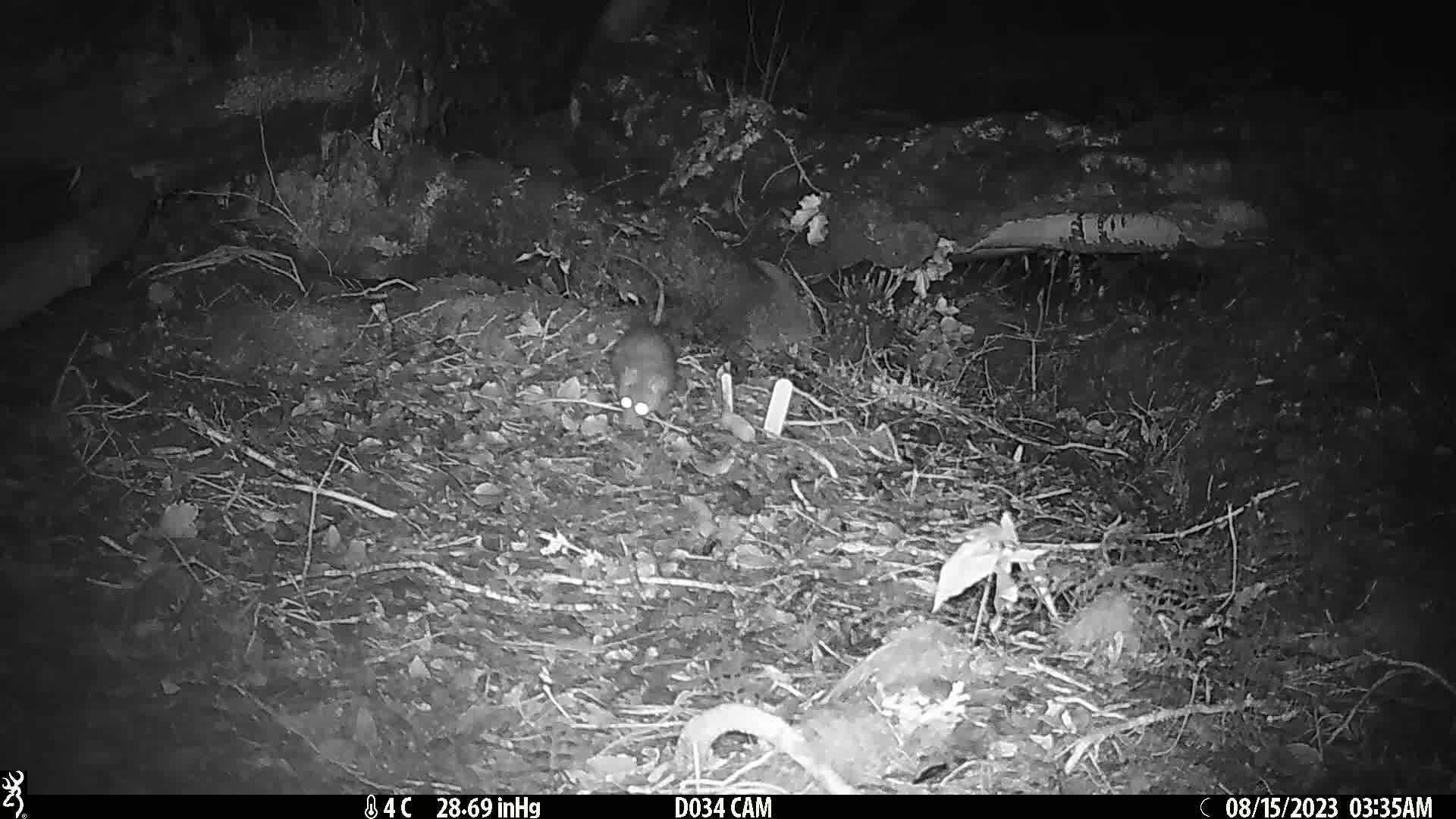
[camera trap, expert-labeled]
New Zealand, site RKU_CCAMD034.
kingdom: Animalia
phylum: Chordata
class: Mammalia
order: Rodentia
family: Muridae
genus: Rattus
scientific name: Rattus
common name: rat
Rat (Rattus).